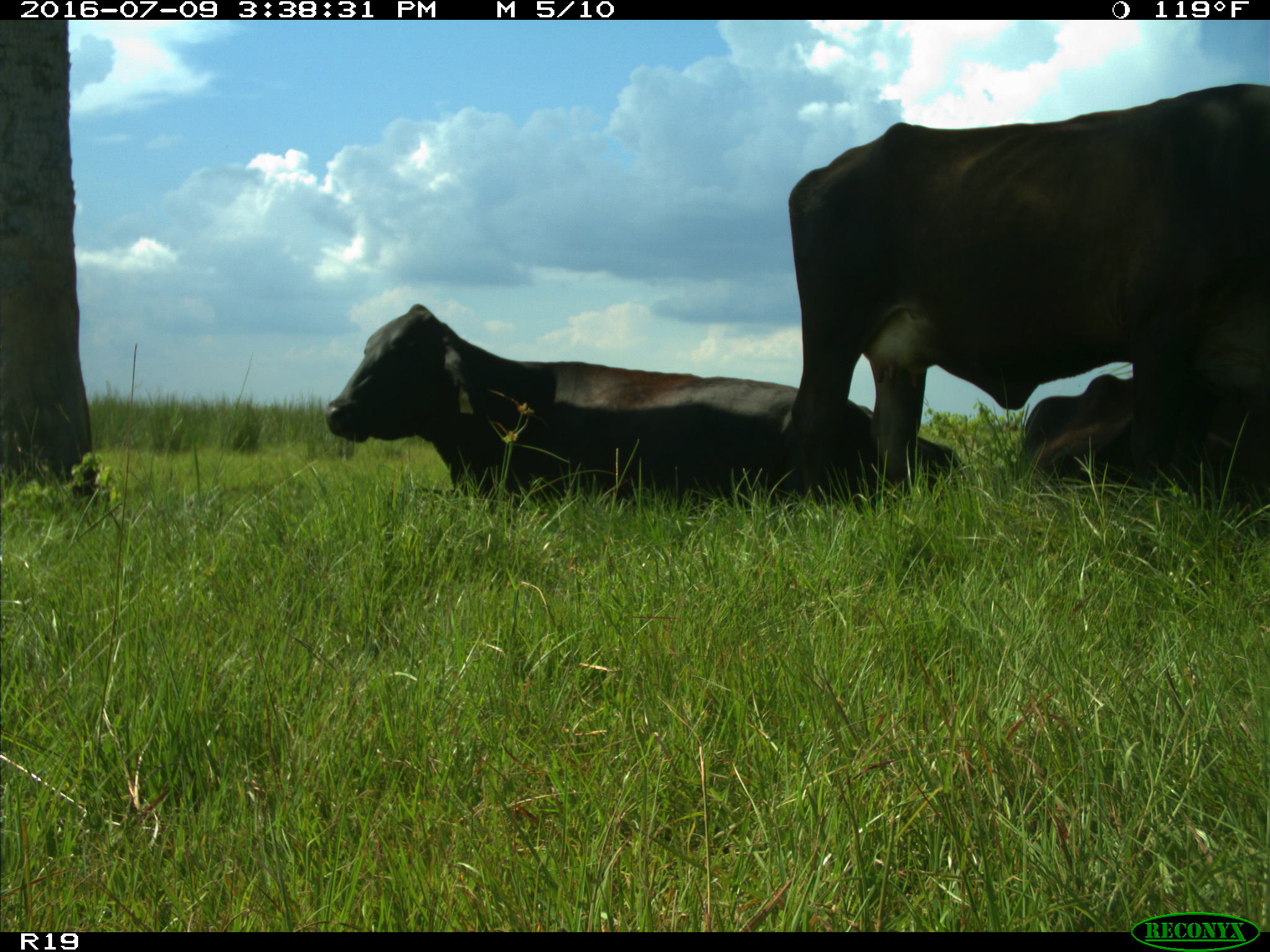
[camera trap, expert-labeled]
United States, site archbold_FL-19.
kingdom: Animalia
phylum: Chordata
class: Mammalia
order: Artiodactyla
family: Bovidae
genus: Bos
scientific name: Bos taurus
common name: domestic cow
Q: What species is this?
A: Bos taurus (domestic cow).